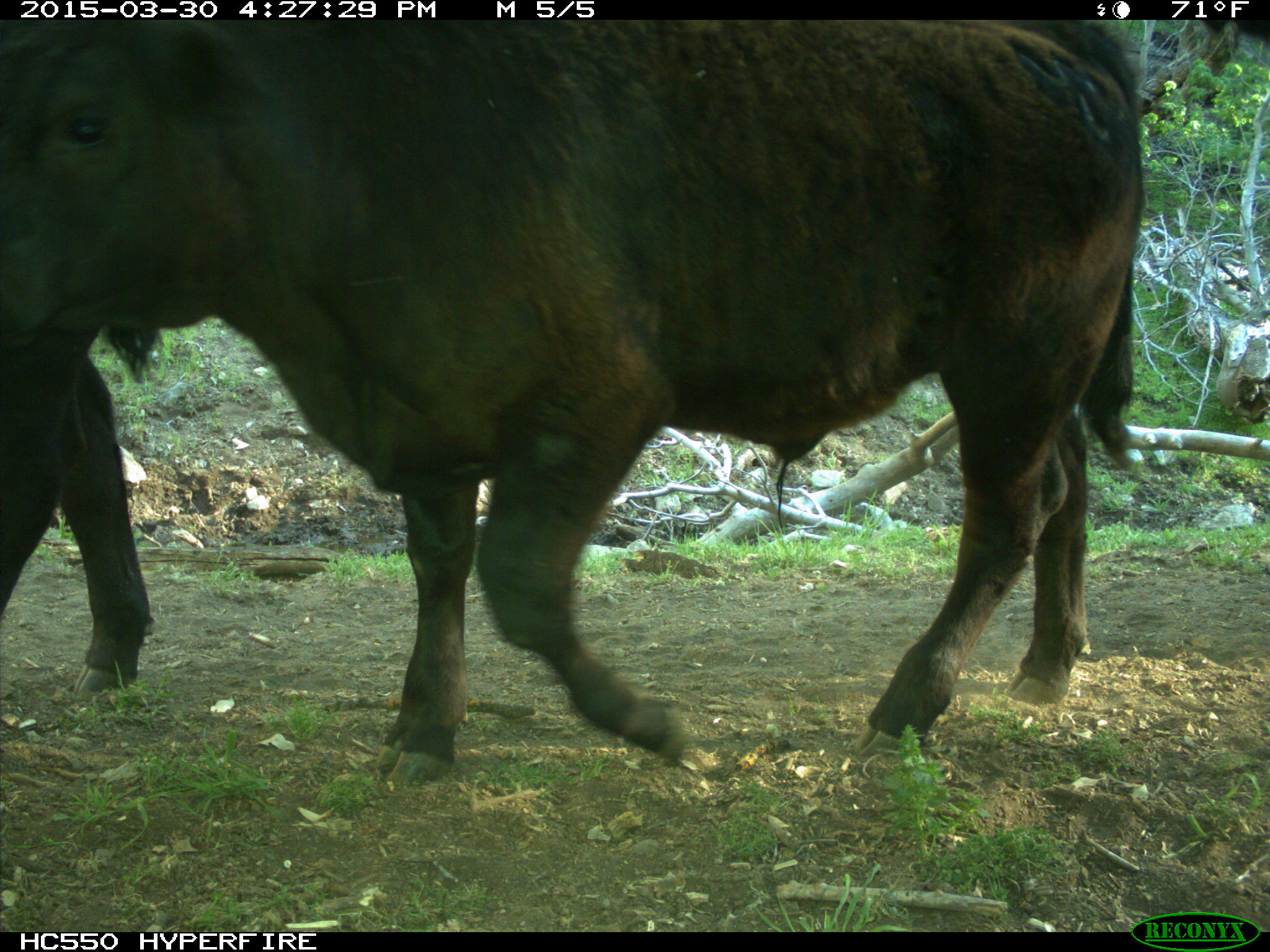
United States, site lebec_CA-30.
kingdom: Animalia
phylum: Chordata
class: Mammalia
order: Artiodactyla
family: Bovidae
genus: Bos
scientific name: Bos taurus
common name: domestic cow